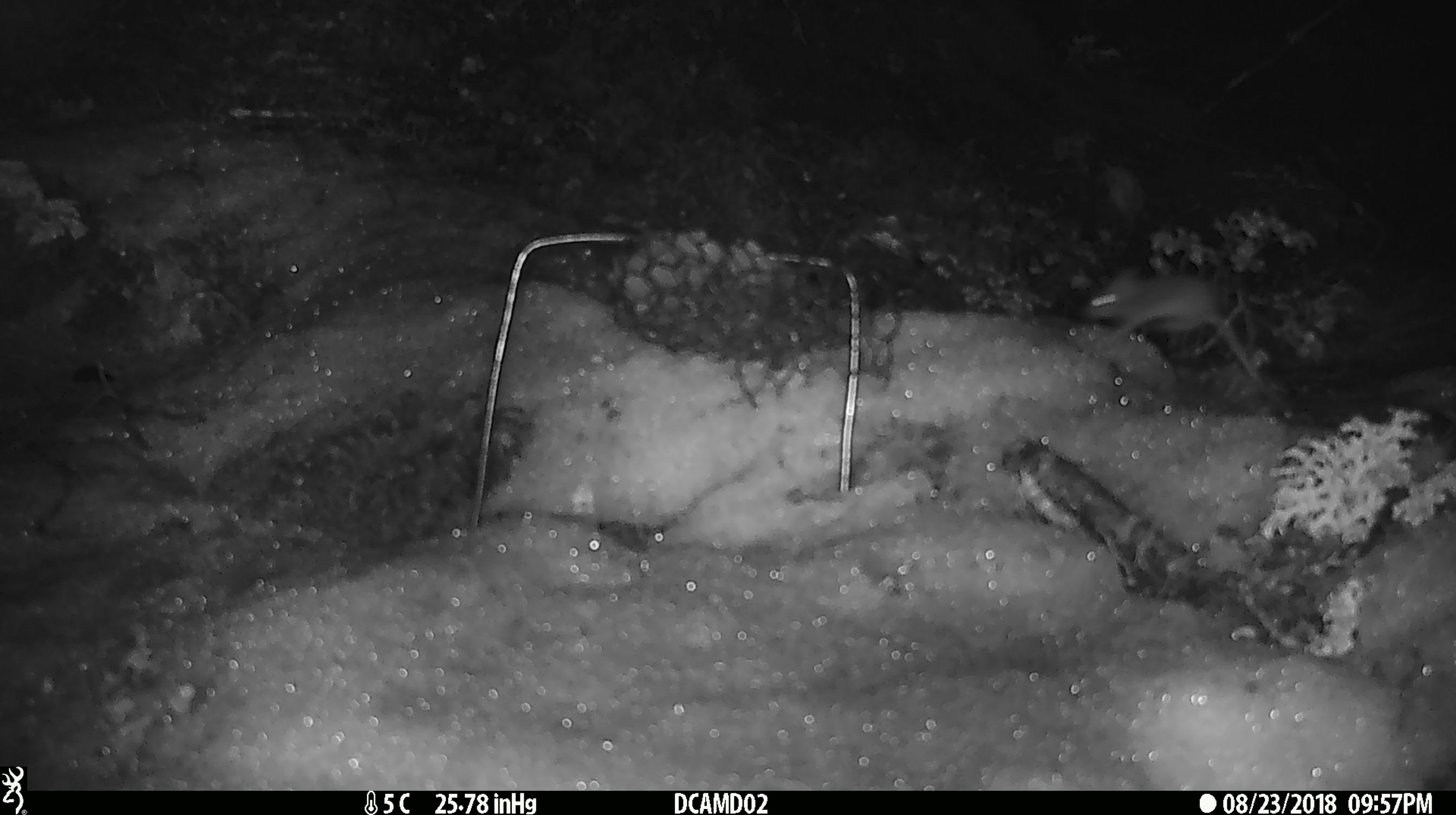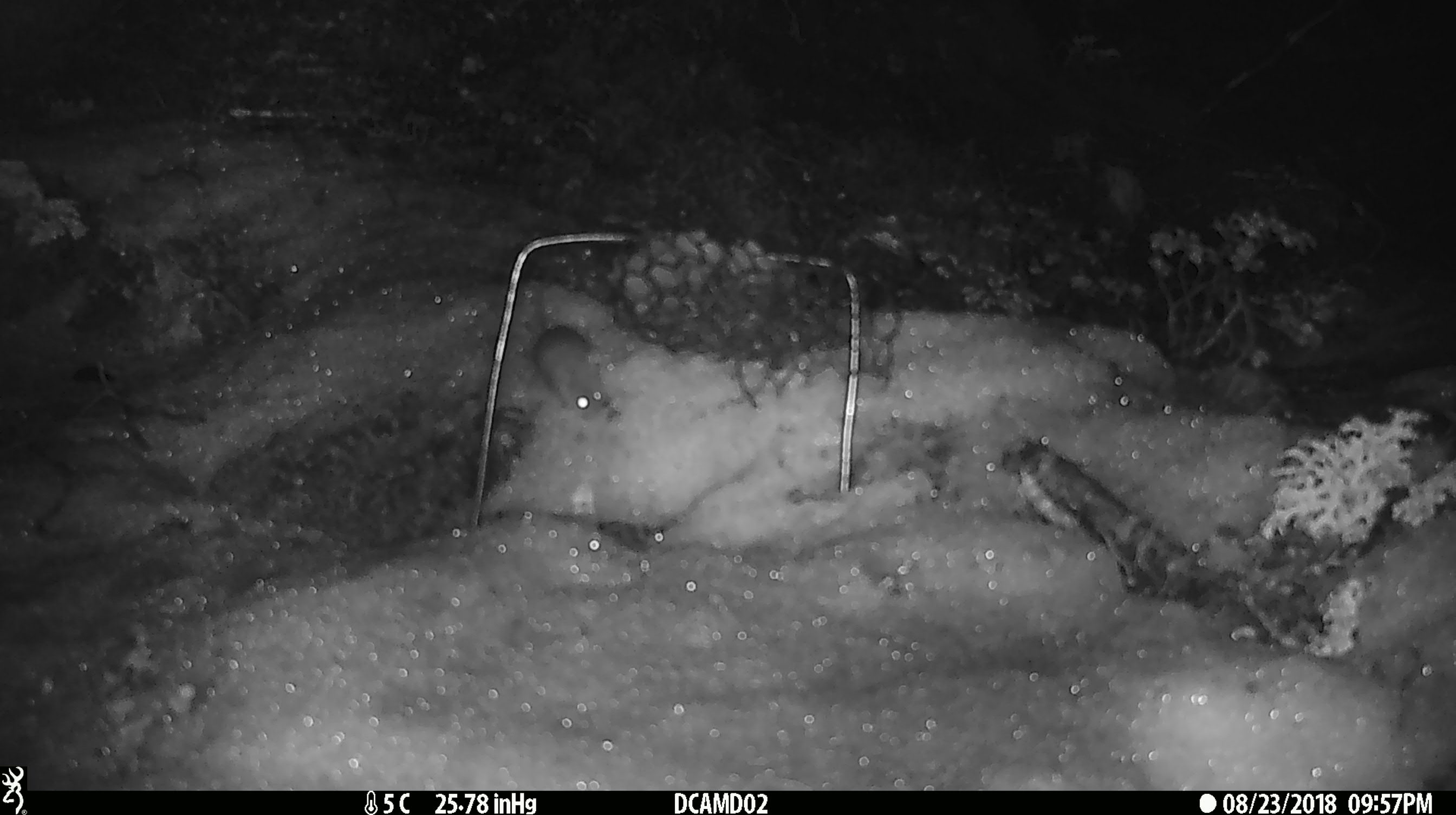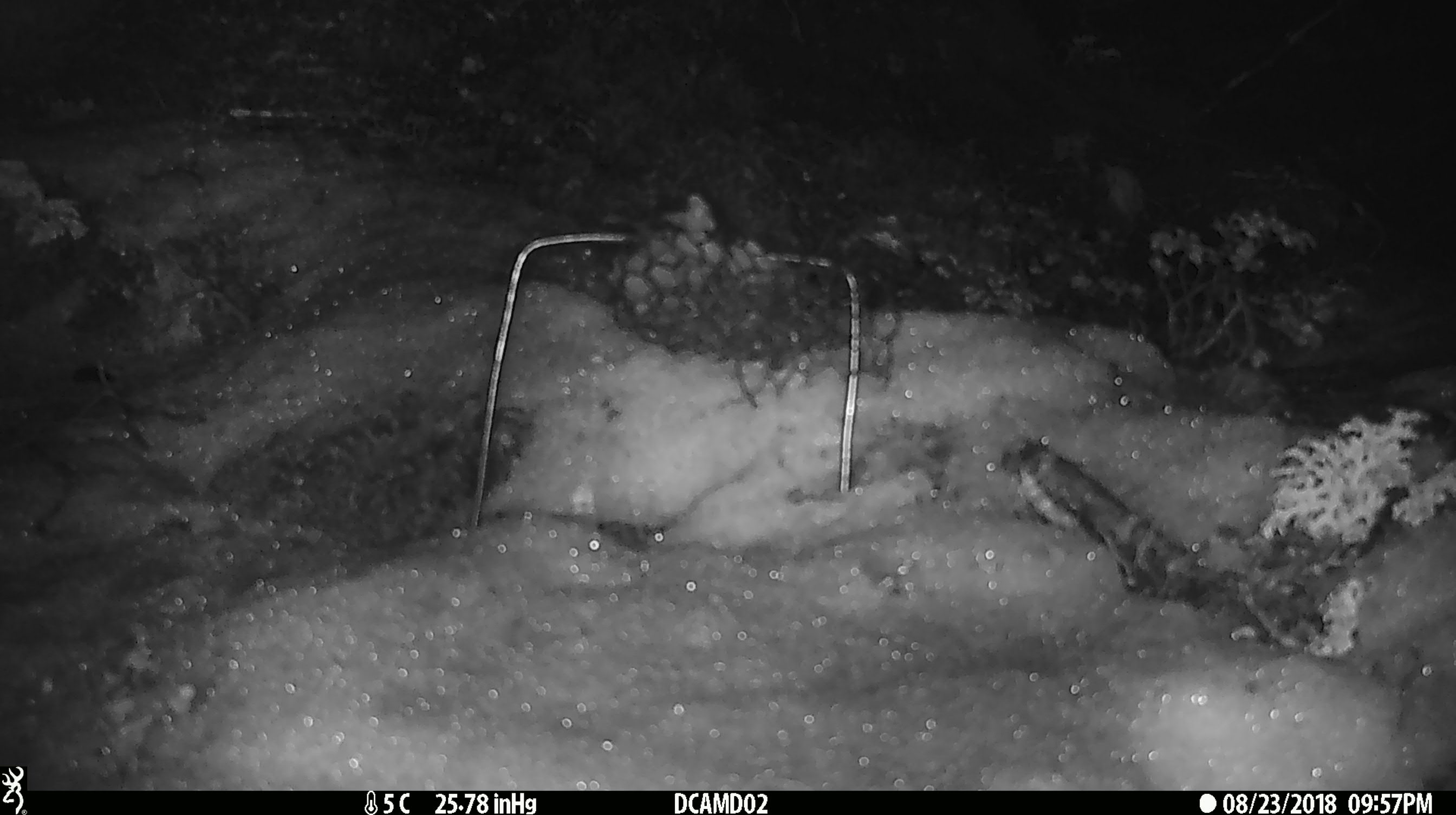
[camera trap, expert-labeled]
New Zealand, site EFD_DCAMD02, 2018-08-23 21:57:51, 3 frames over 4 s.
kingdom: Animalia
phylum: Chordata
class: Mammalia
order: Rodentia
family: Muridae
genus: Mus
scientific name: Mus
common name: mouse